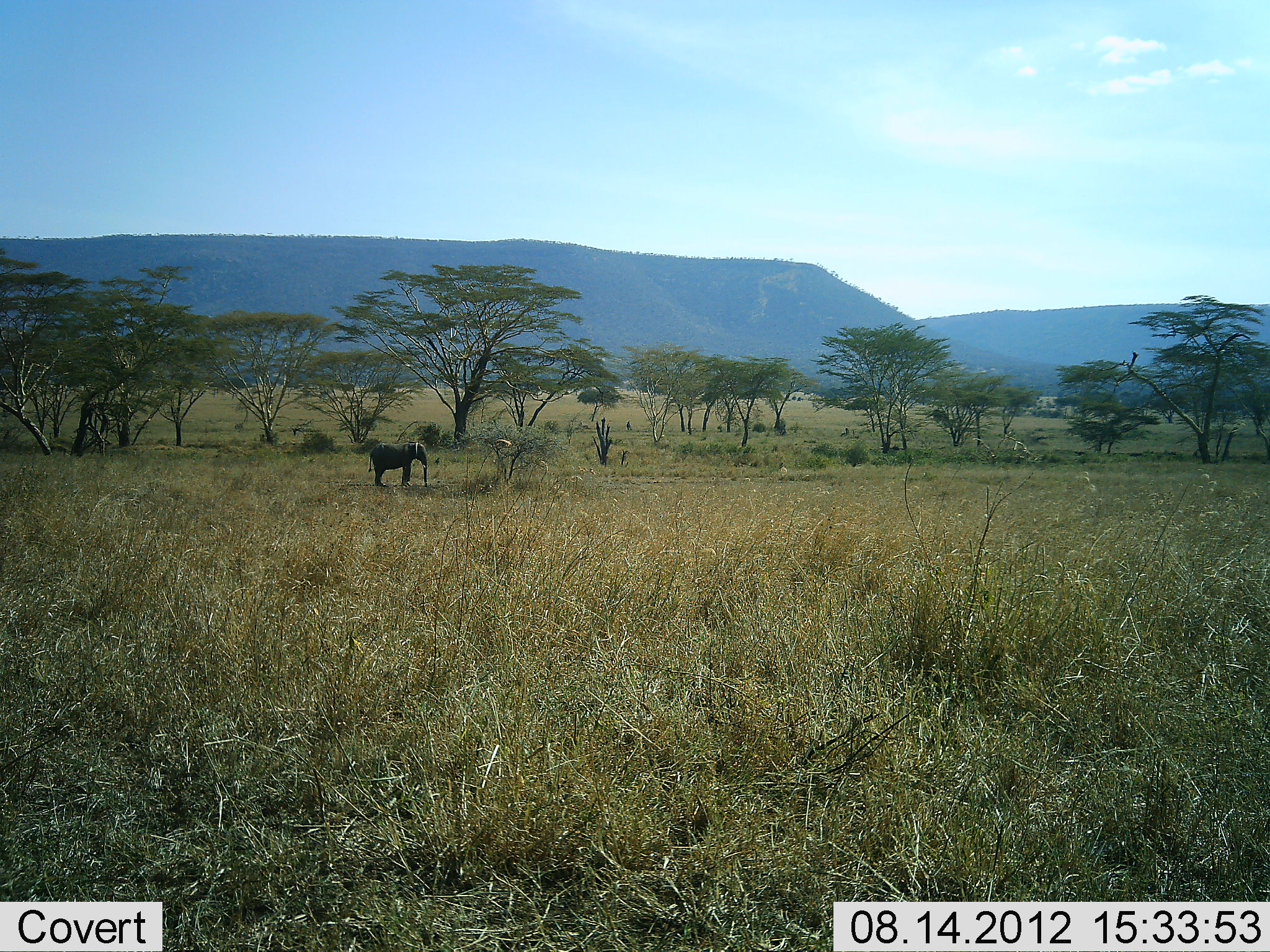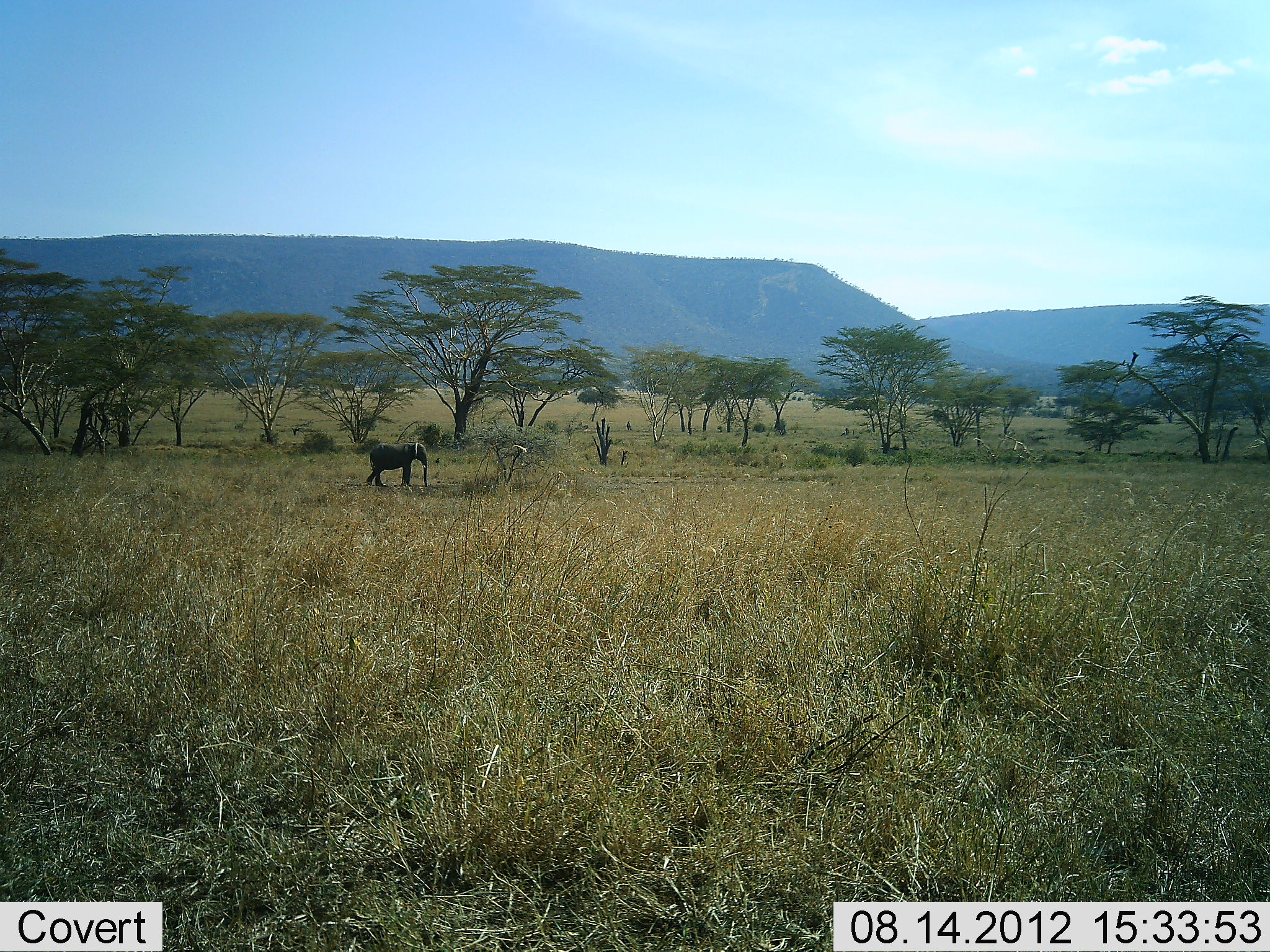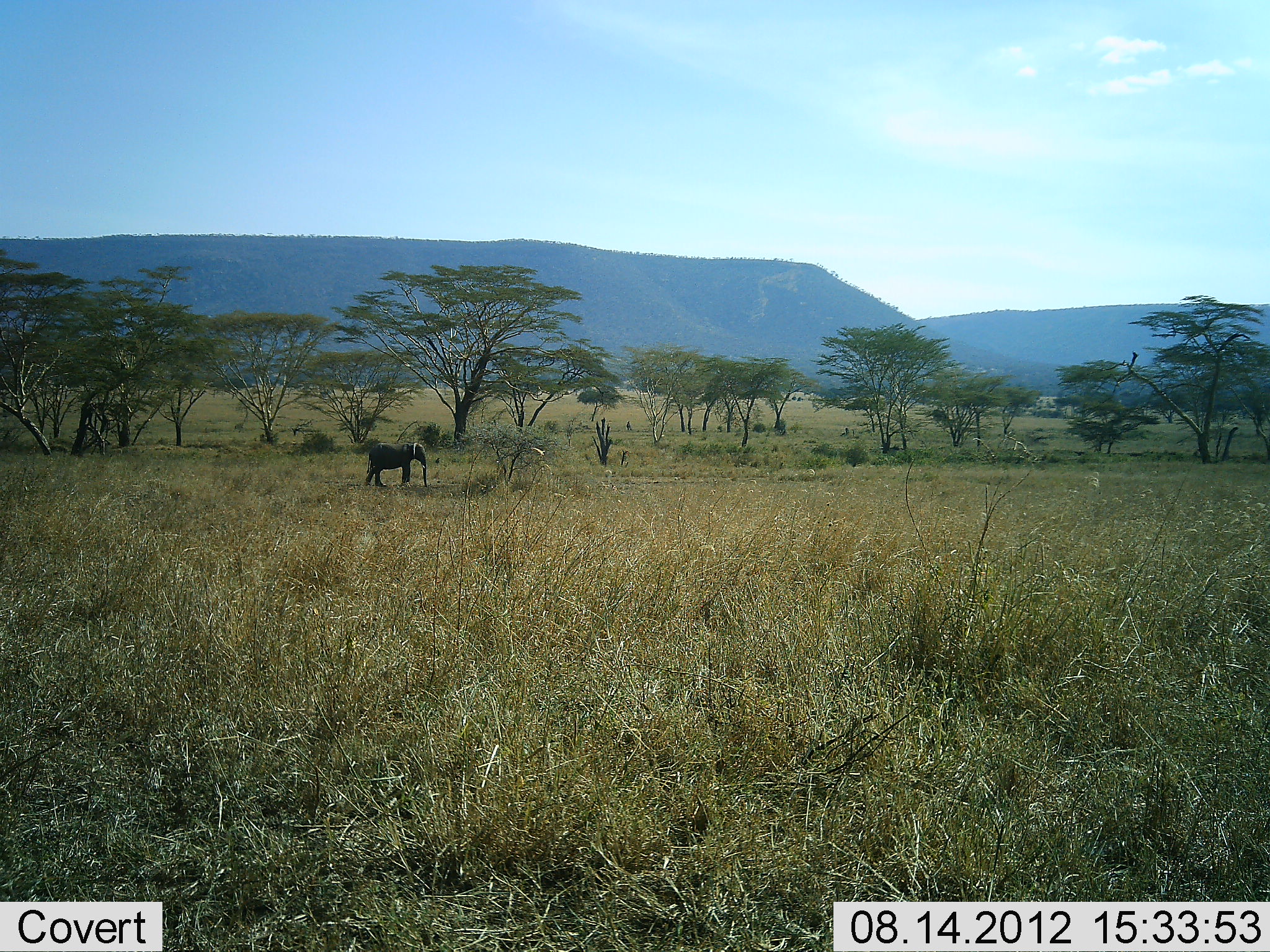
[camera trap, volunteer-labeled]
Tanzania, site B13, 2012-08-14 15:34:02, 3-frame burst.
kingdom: Animalia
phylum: Chordata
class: Mammalia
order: Proboscidea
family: Elephantidae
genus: Loxodonta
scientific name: Loxodonta africana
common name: african bush elephant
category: elephant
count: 1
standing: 100%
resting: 0%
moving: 0%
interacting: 0%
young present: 10%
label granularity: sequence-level